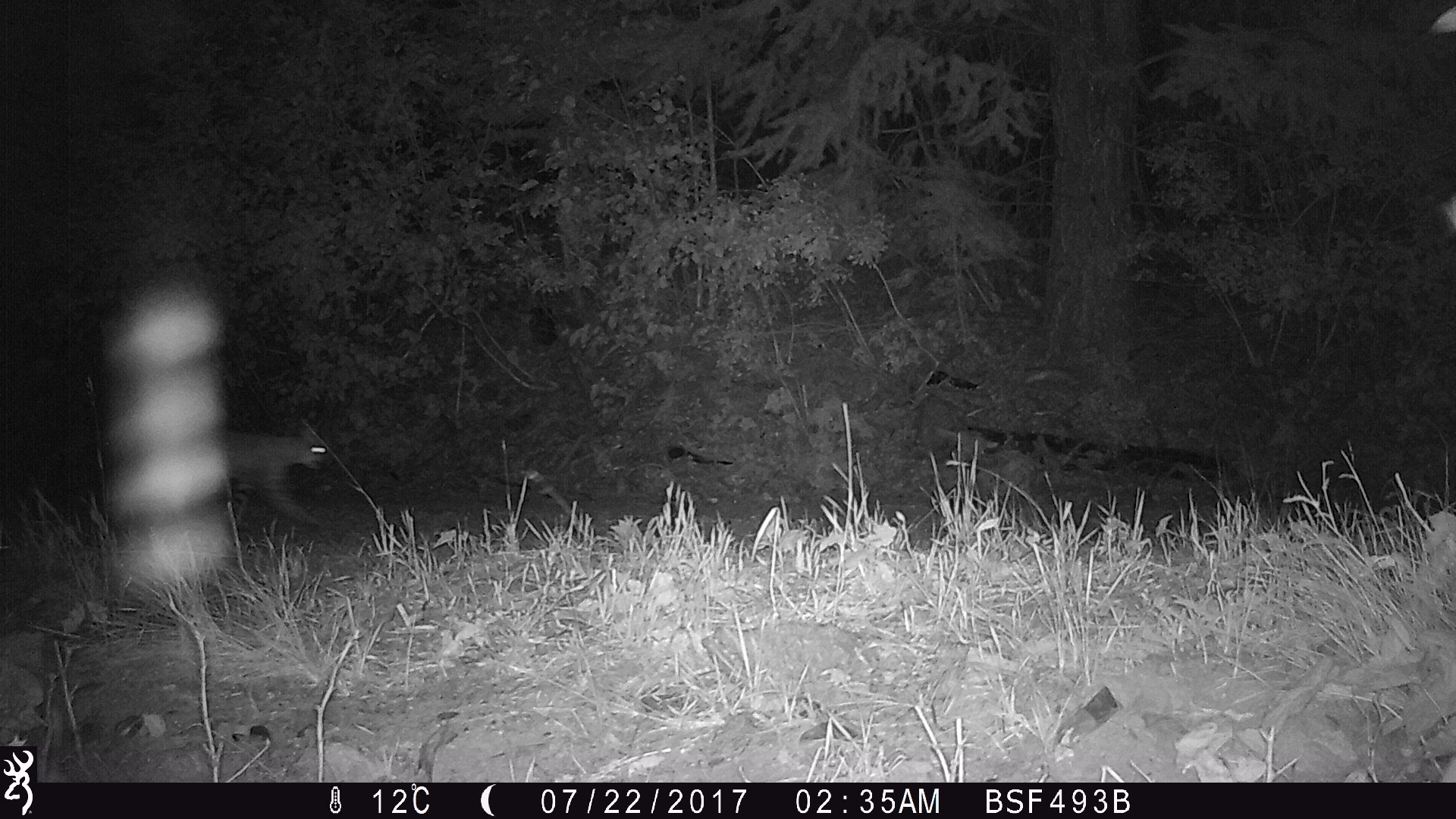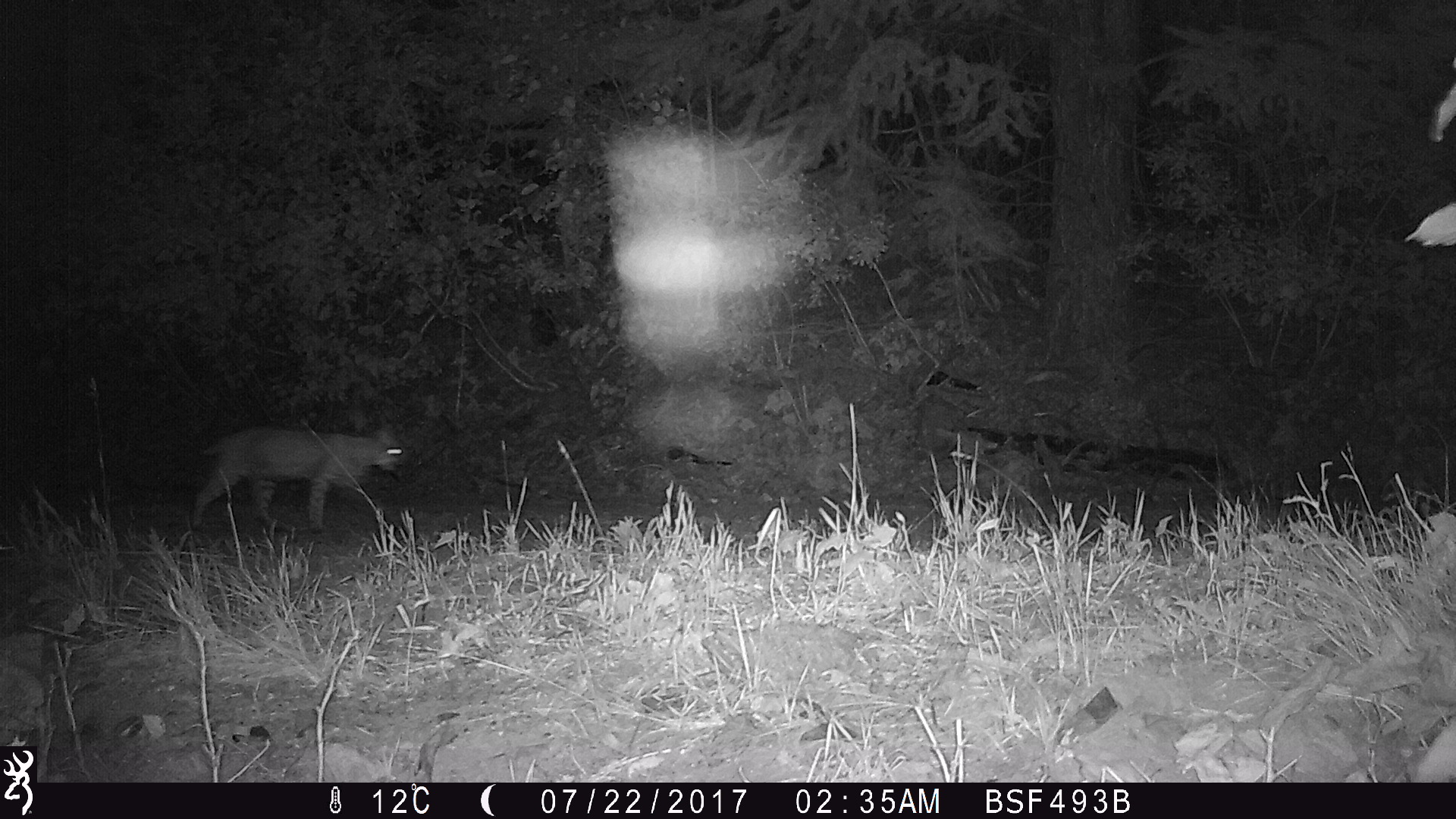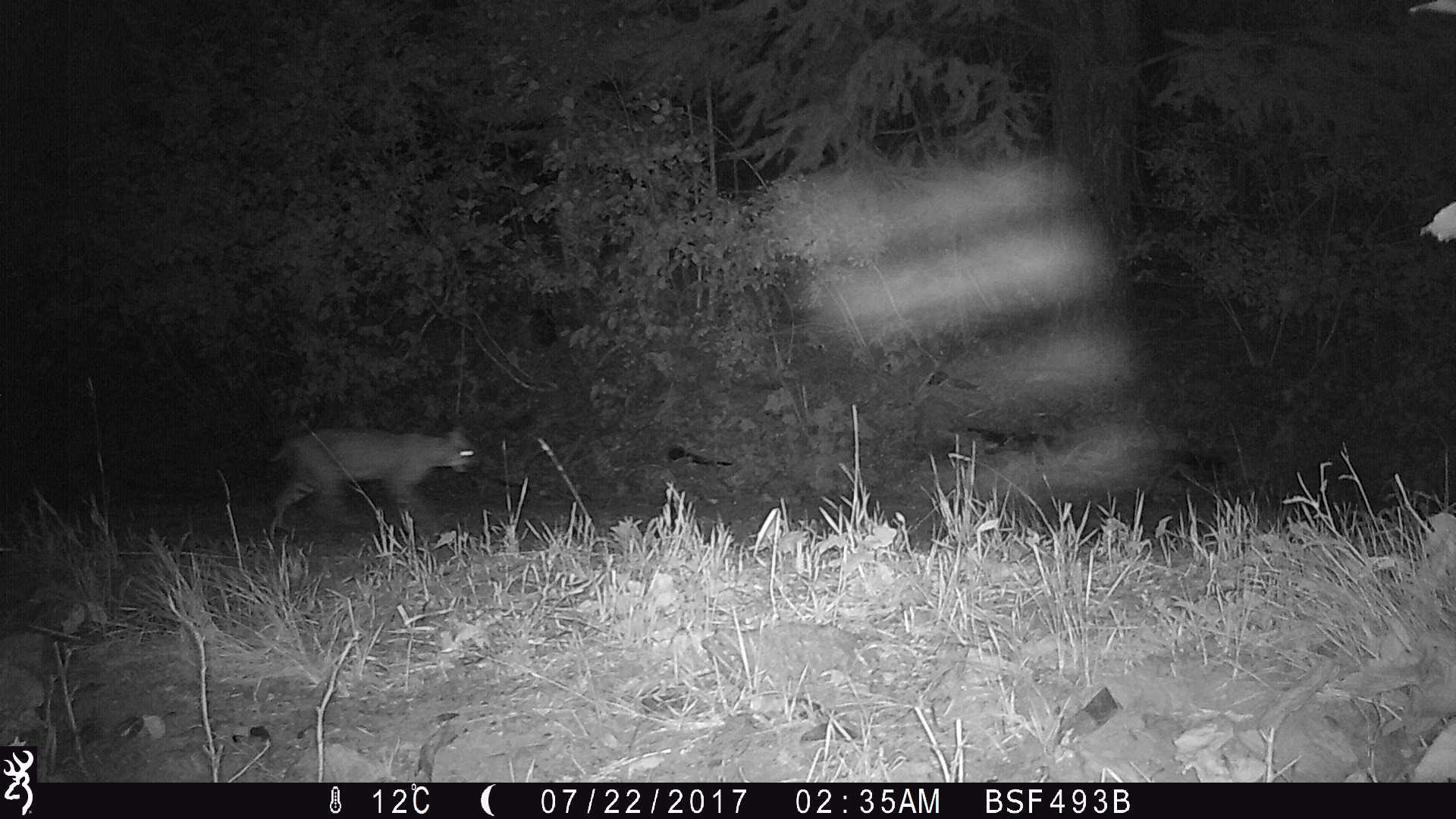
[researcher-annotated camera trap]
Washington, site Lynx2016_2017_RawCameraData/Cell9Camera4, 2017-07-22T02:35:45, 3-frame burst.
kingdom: Animalia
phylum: Chordata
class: Mammalia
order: Carnivora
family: Felidae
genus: Lynx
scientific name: Lynx rufus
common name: bobcat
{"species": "Lynx rufus (bobcat)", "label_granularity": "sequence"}